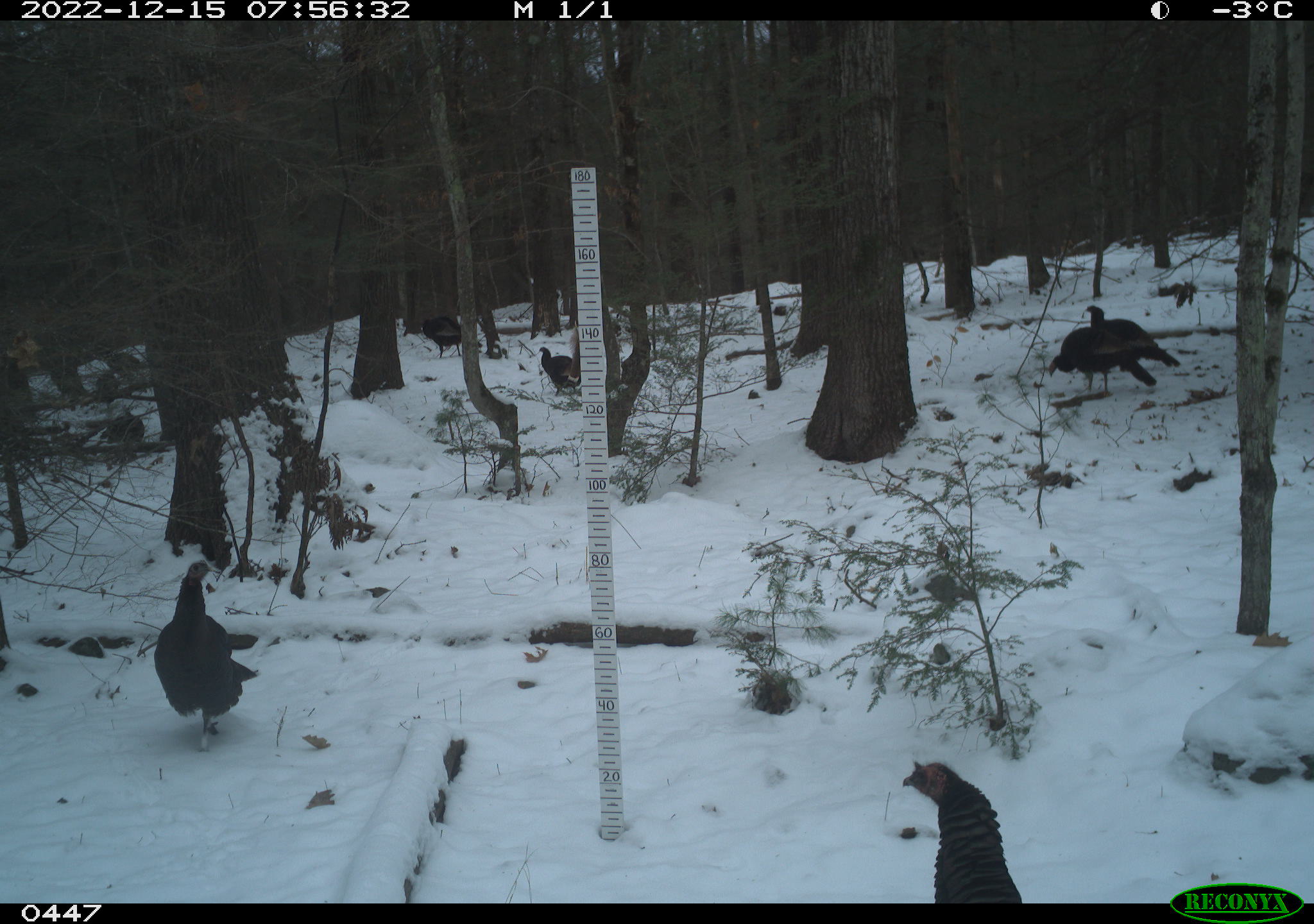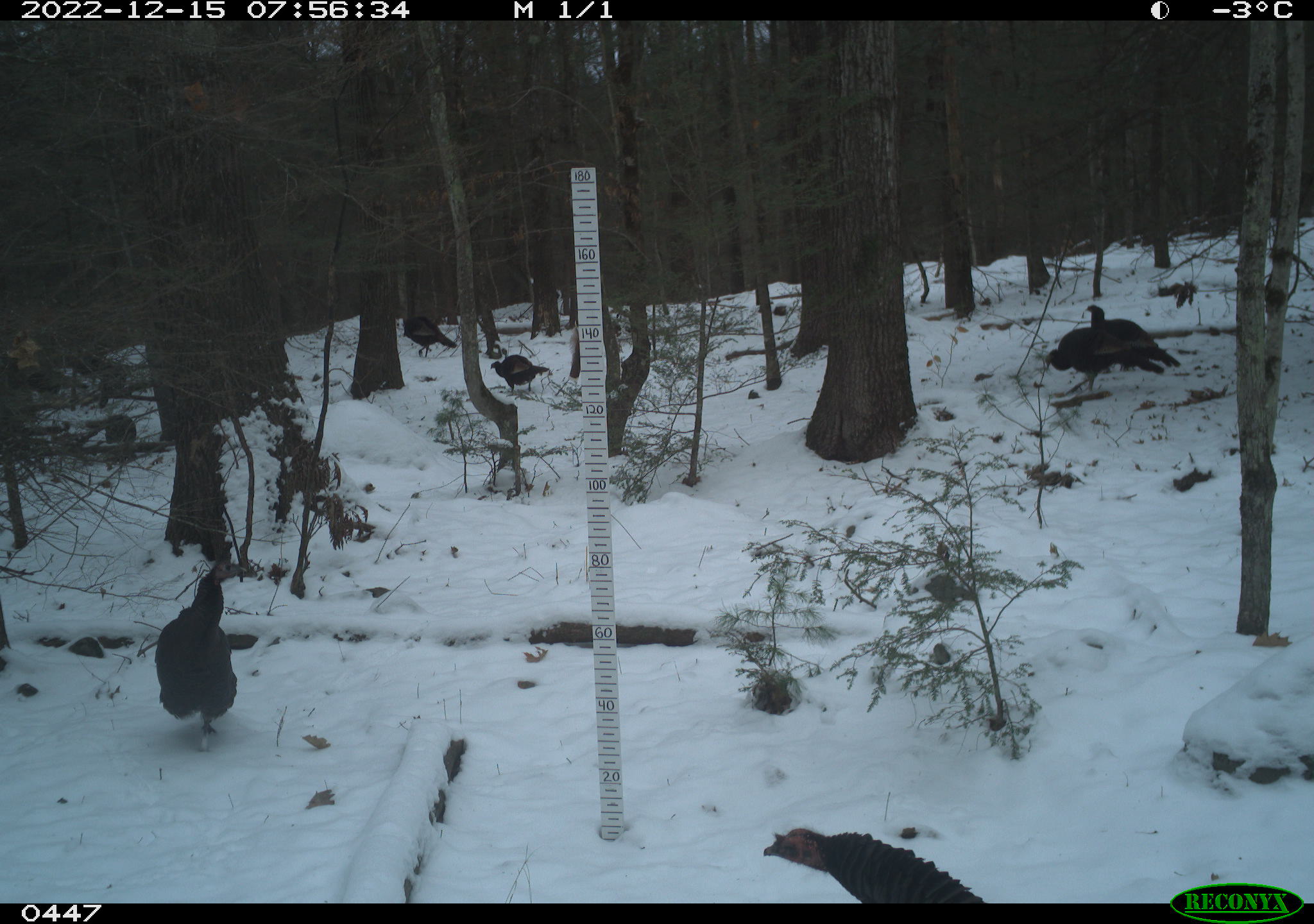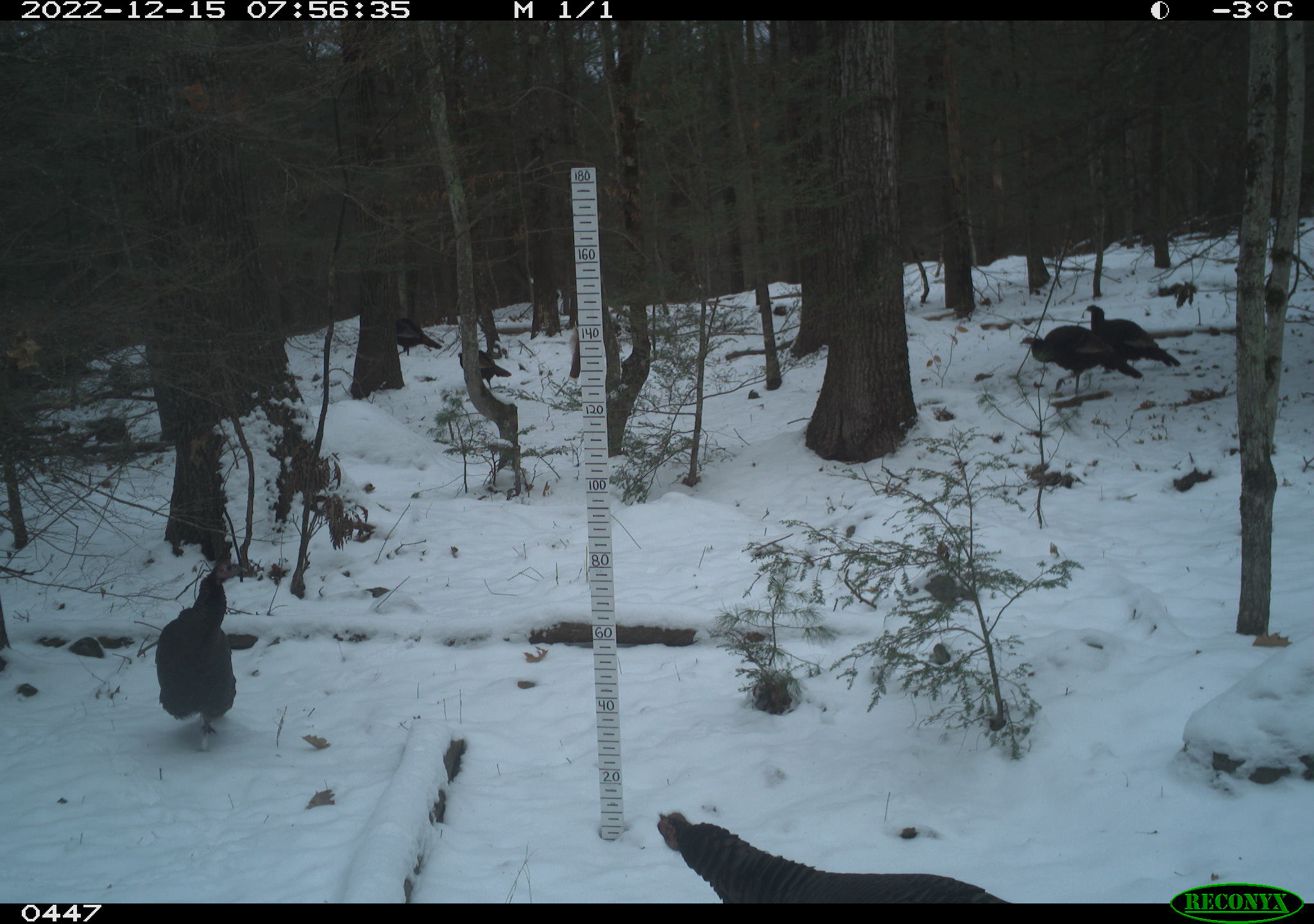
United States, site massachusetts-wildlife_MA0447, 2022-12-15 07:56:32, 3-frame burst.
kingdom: Animalia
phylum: Chordata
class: Aves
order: Galliformes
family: Phasianidae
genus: Meleagris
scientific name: Meleagris gallopavo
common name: wild turkey